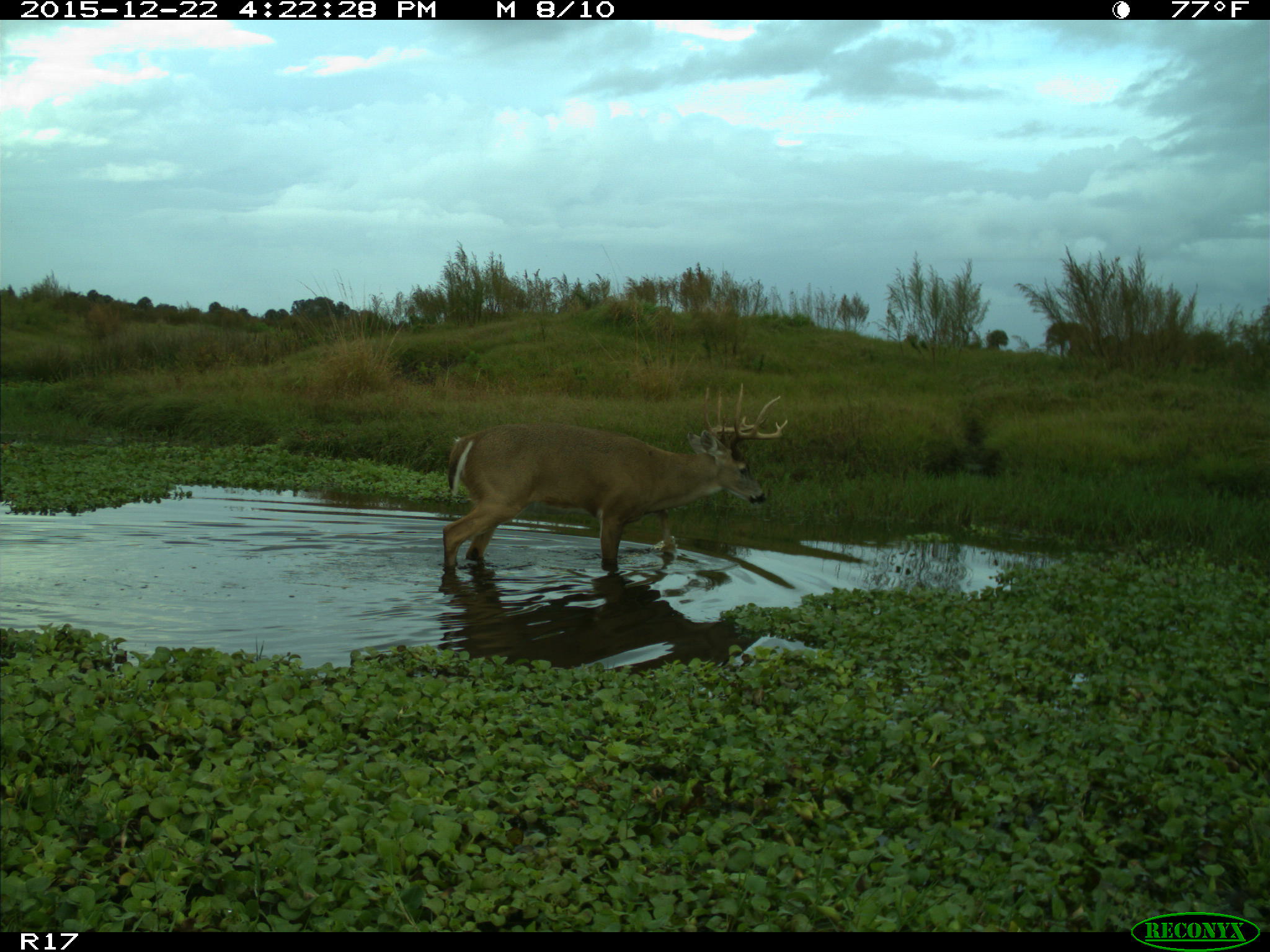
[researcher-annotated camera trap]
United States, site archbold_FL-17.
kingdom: Animalia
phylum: Chordata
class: Mammalia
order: Artiodactyla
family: Cervidae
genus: Odocoileus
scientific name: Odocoileus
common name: deer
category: unidentified deer